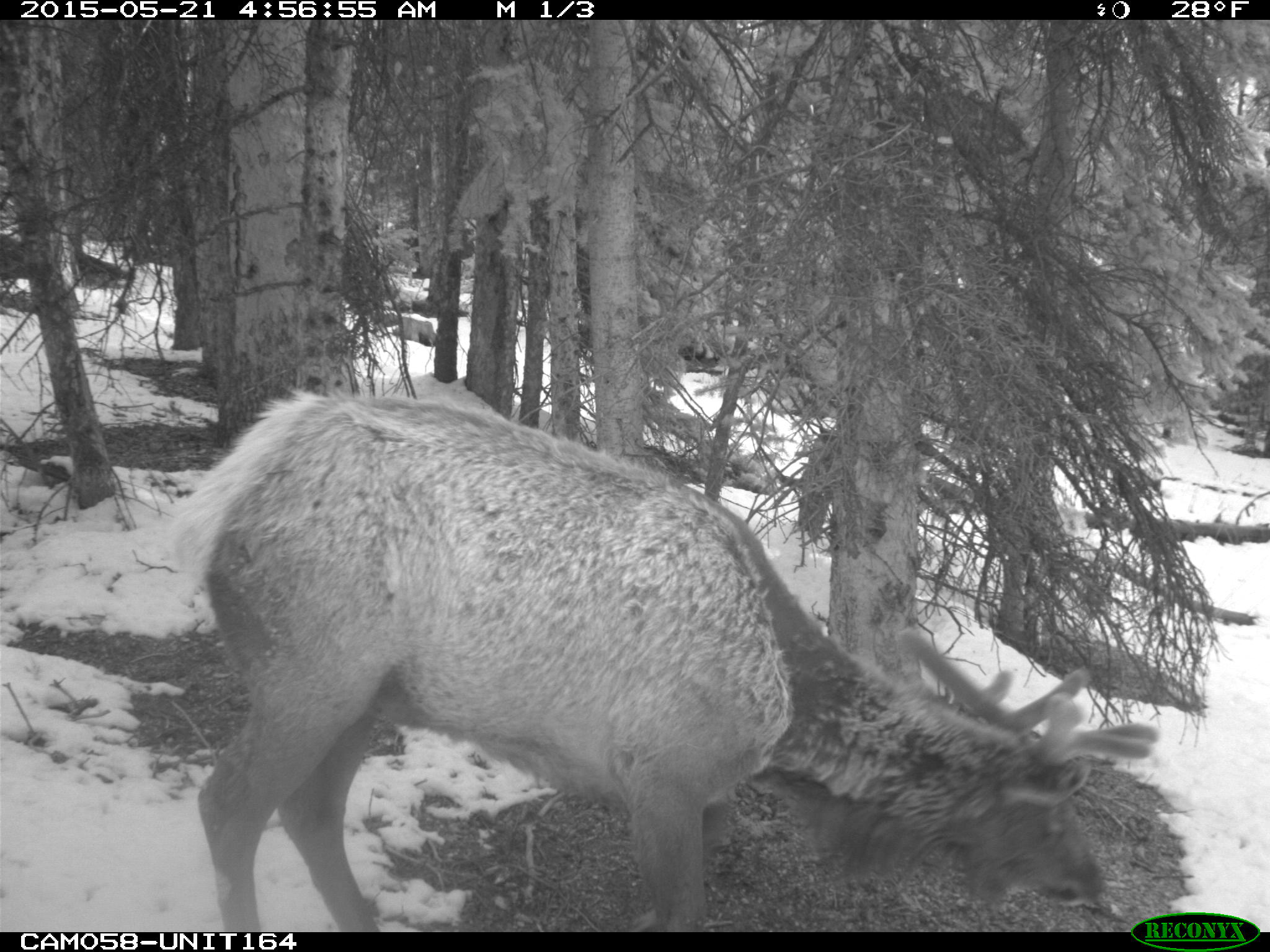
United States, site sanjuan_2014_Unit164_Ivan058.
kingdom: Animalia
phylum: Chordata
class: Mammalia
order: Artiodactyla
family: Cervidae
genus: Cervus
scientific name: Cervus elaphus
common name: red deer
Cervus elaphus (red deer).